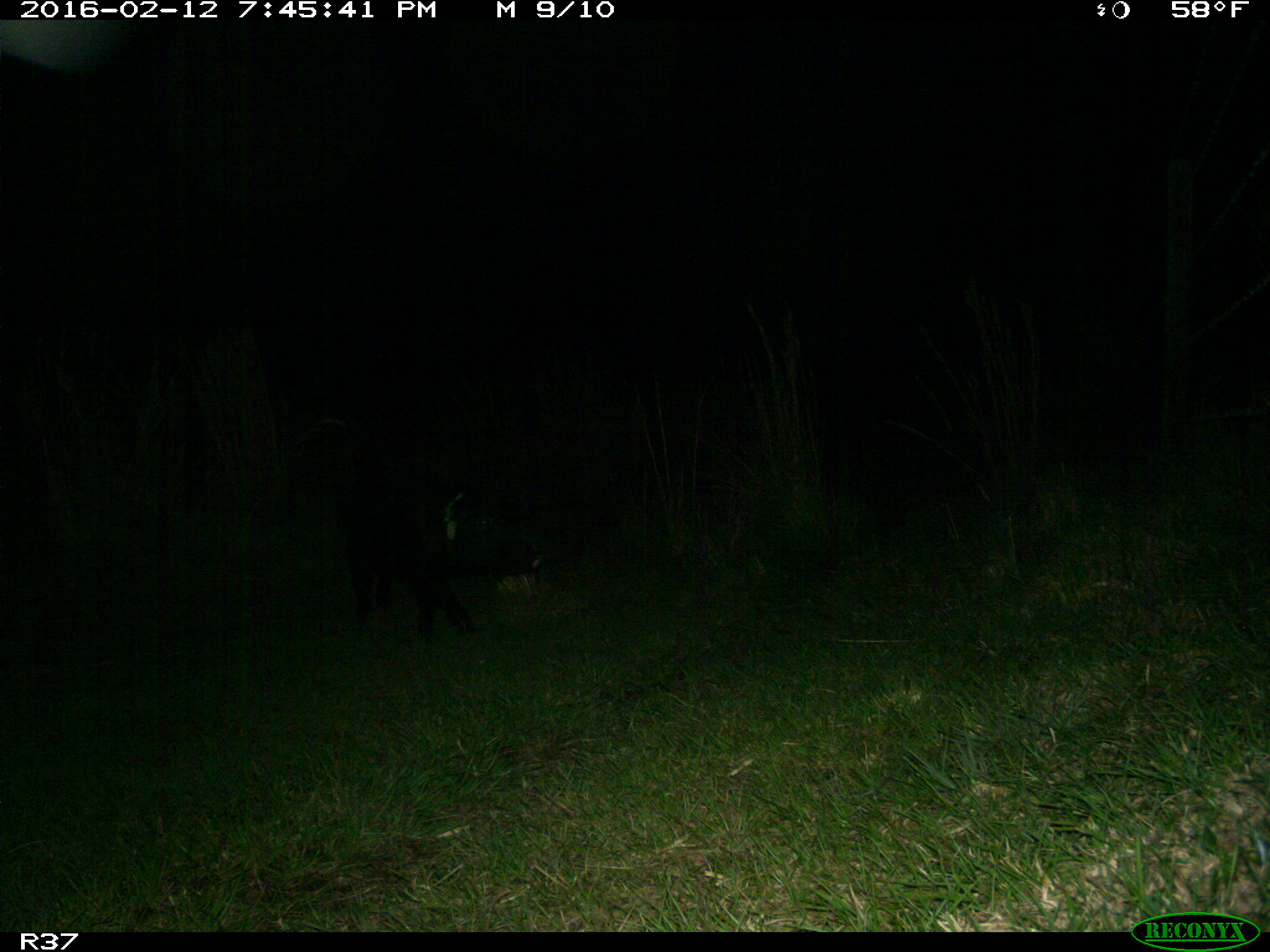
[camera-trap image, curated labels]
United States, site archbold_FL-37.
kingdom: Animalia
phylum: Chordata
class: Mammalia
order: Artiodactyla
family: Suidae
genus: Sus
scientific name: Sus scrofa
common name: wild boar